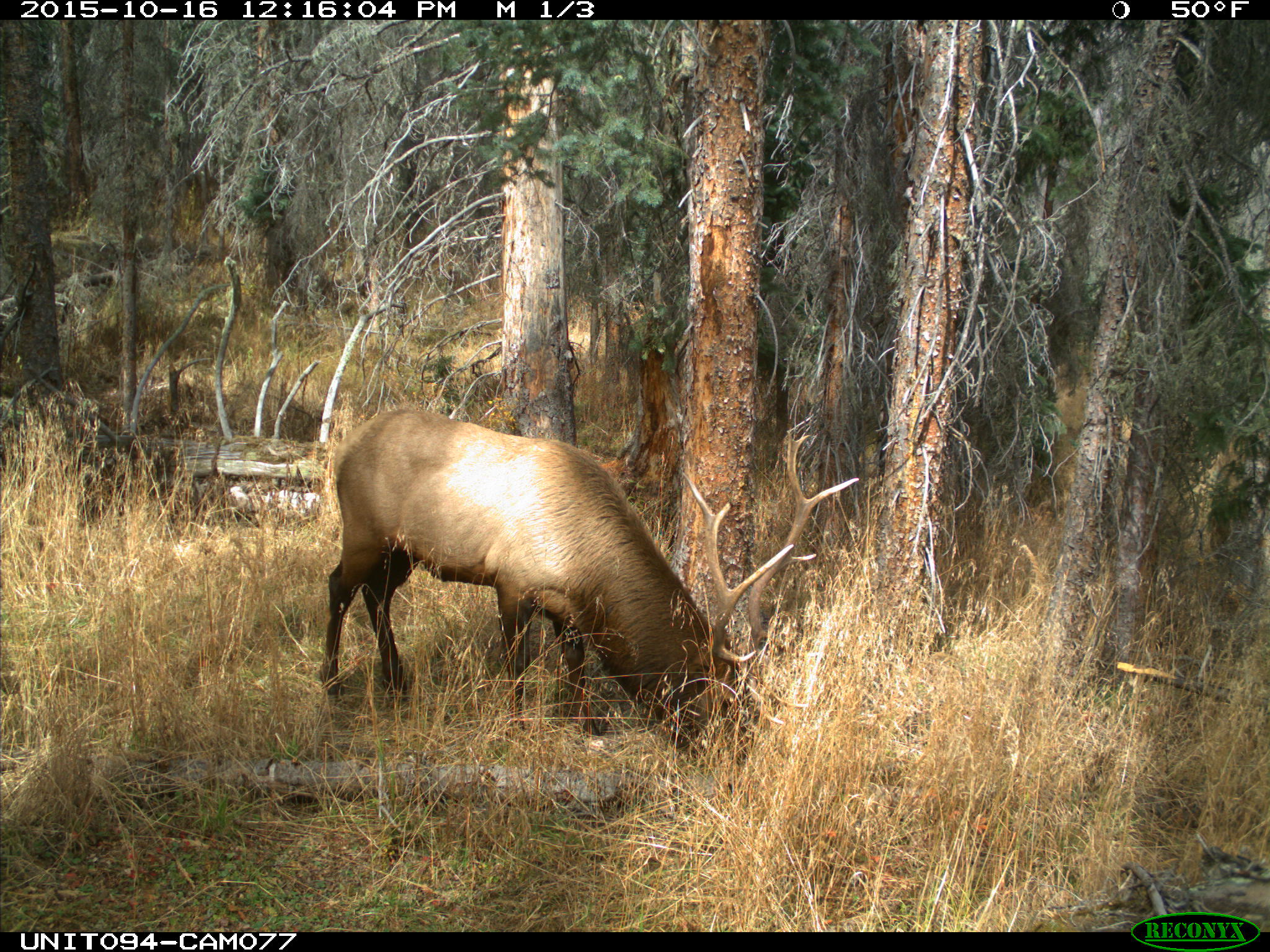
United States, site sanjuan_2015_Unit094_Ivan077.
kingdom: Animalia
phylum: Chordata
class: Mammalia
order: Artiodactyla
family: Cervidae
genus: Cervus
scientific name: Cervus elaphus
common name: red deer